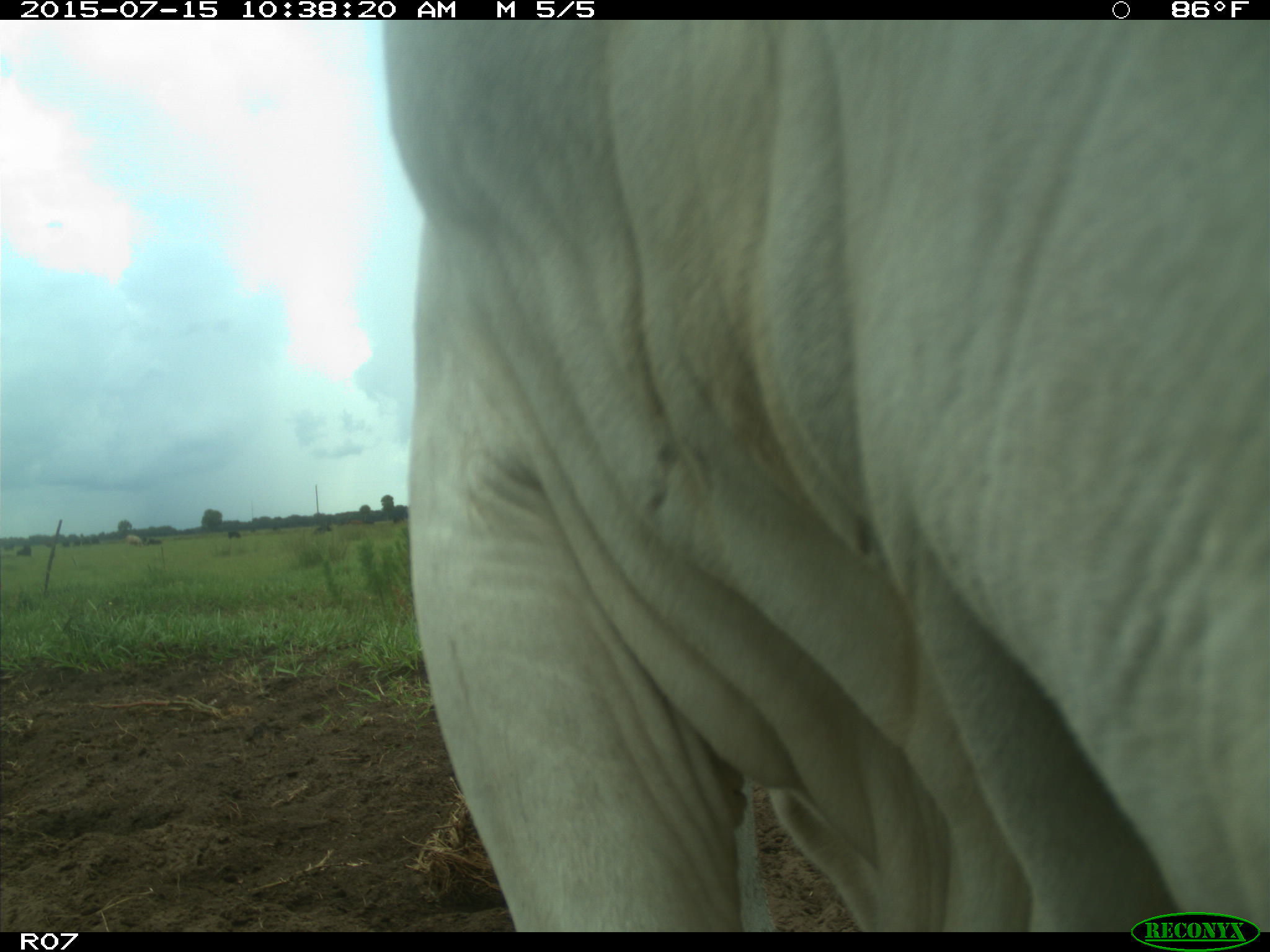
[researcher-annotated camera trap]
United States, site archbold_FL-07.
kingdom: Animalia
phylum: Chordata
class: Mammalia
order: Artiodactyla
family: Bovidae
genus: Bos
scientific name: Bos taurus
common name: domestic cow